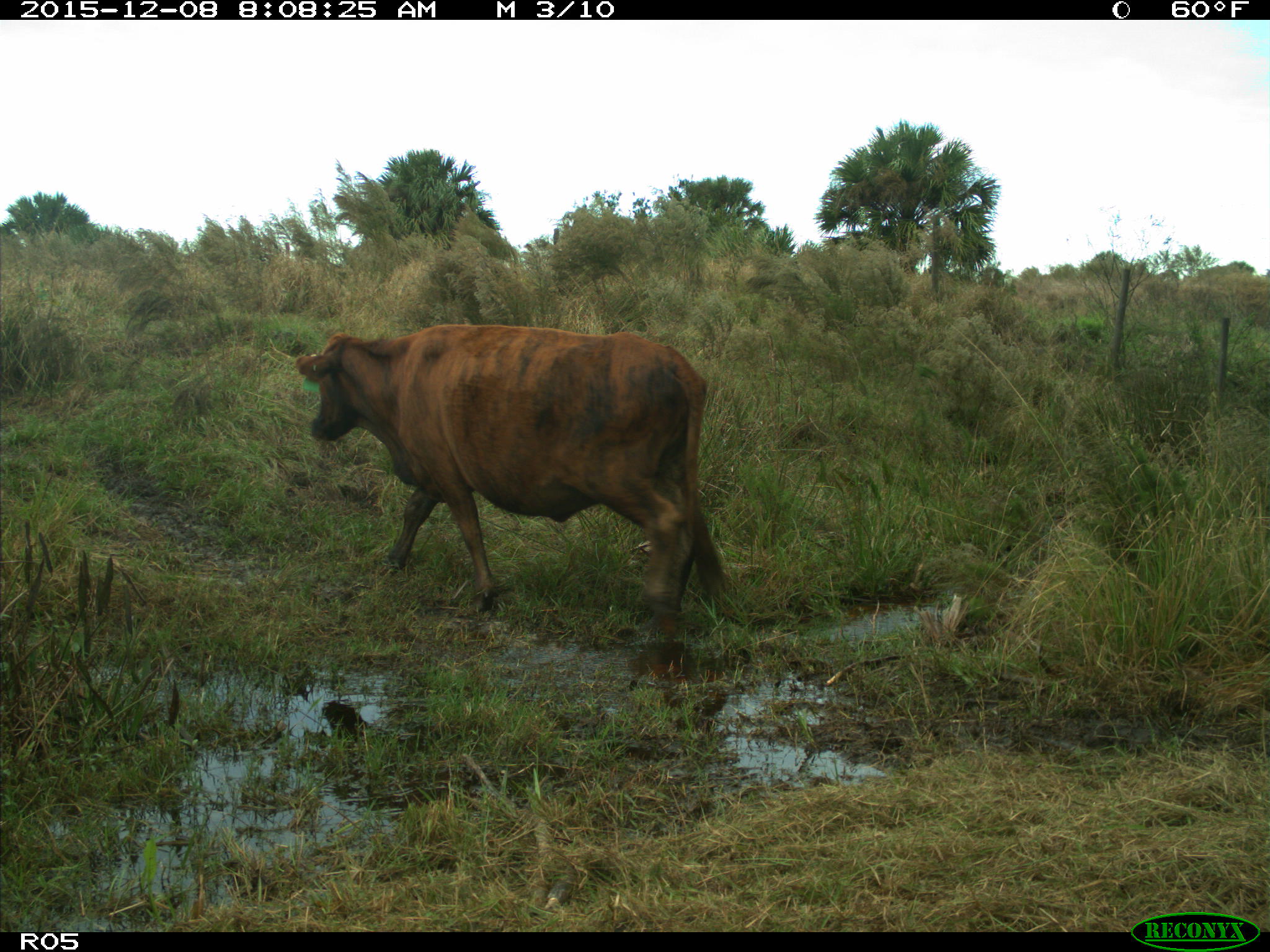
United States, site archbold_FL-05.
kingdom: Animalia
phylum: Chordata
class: Mammalia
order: Artiodactyla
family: Bovidae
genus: Bos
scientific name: Bos taurus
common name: domestic cow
Bos taurus (domestic cow).